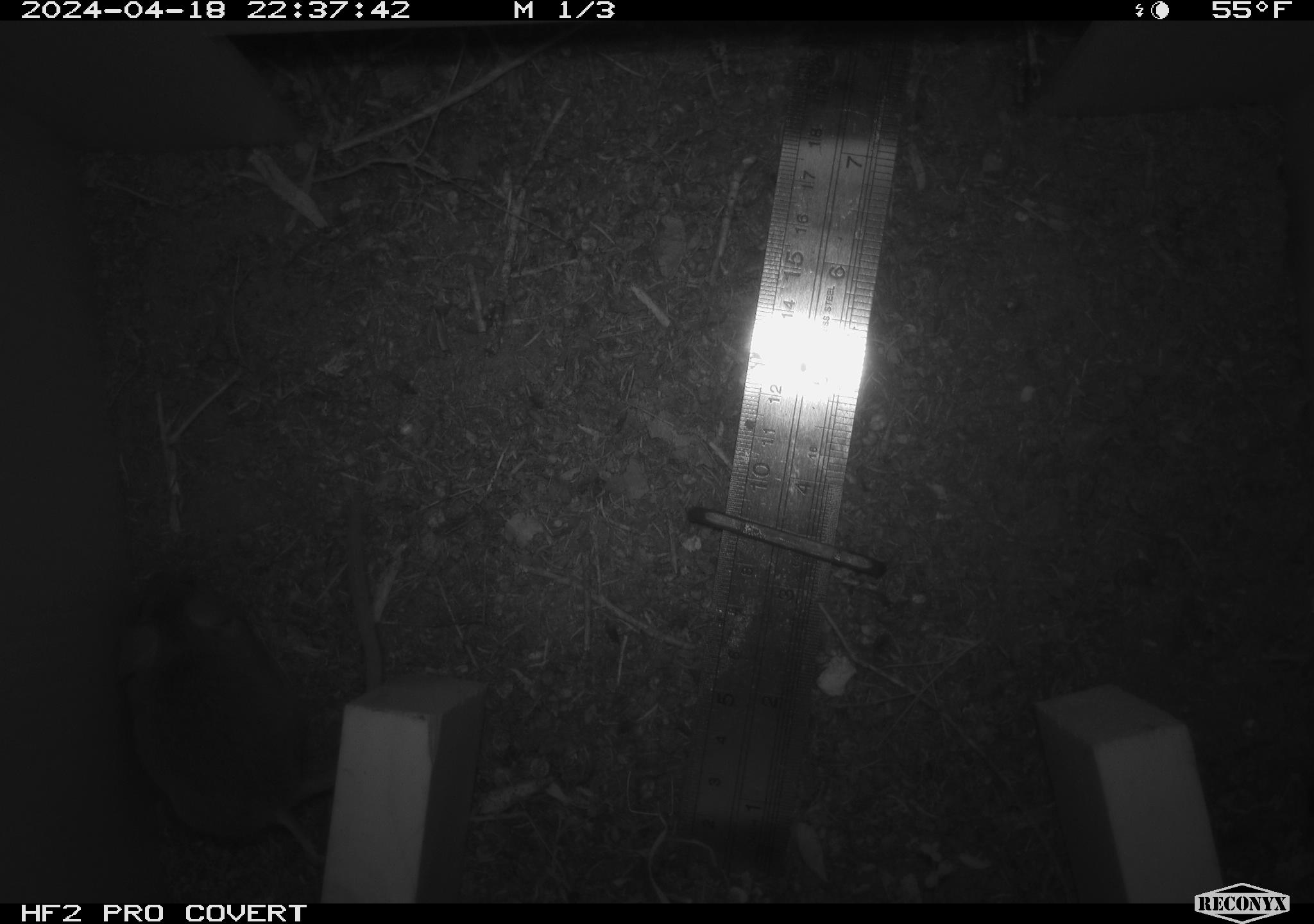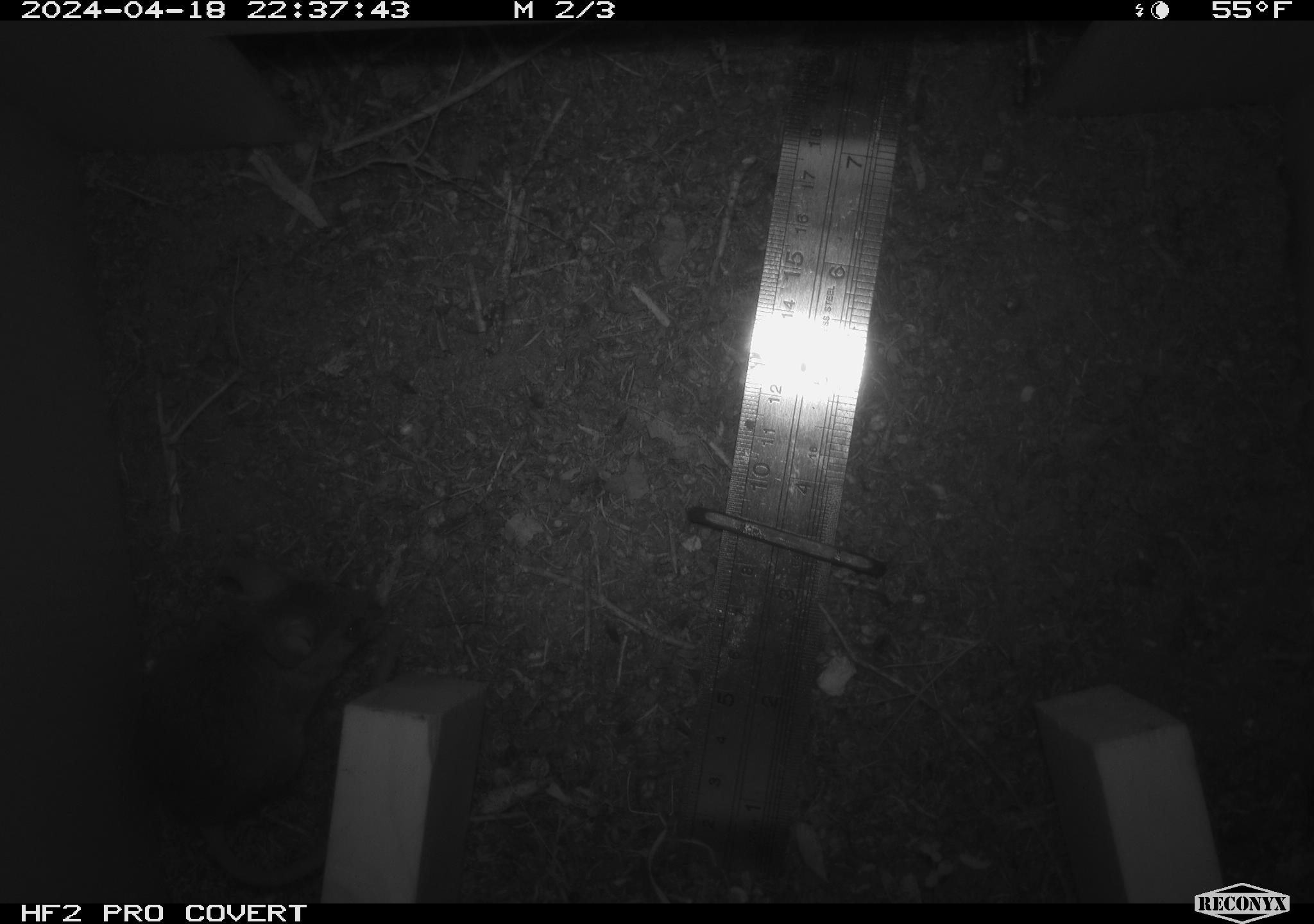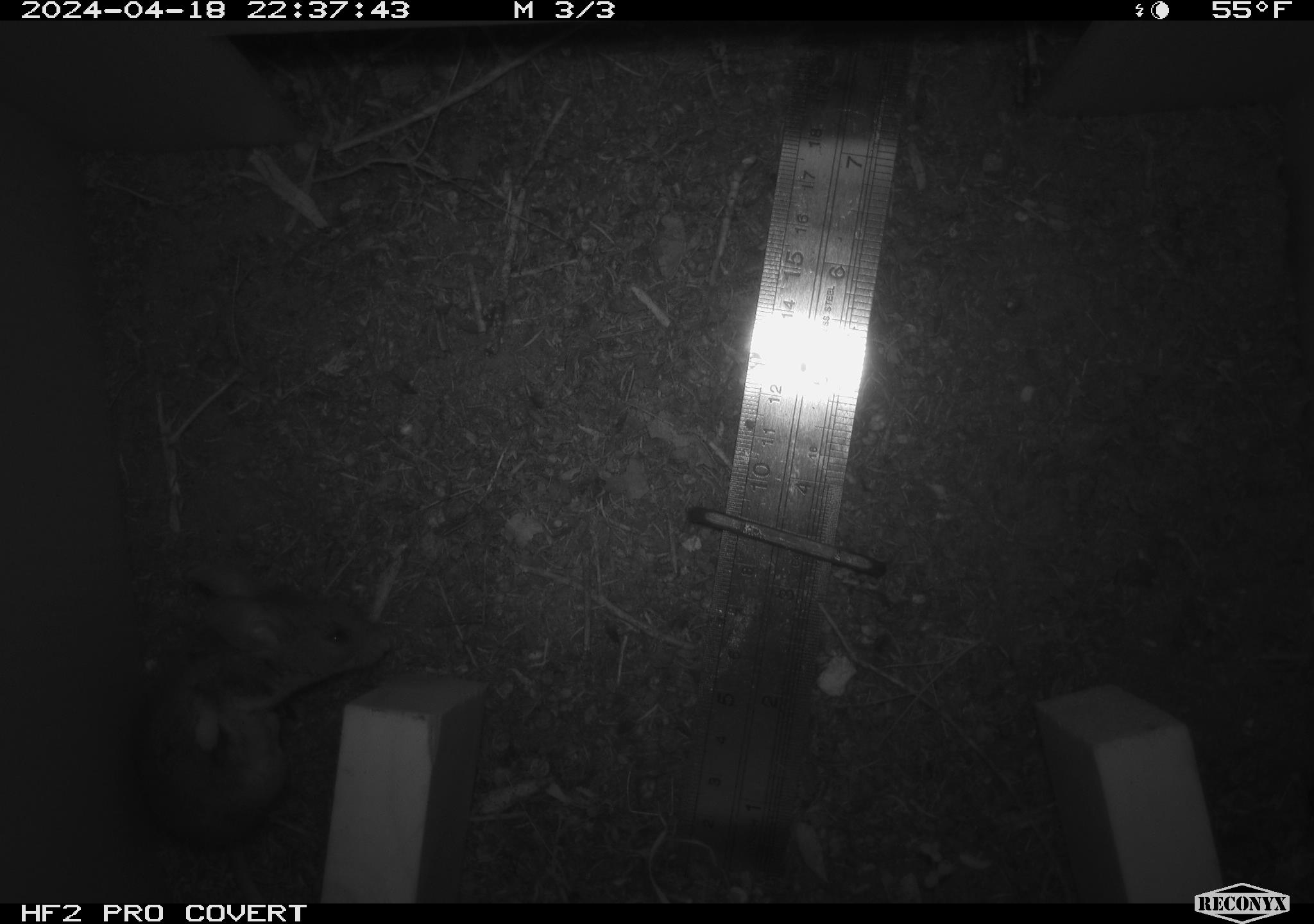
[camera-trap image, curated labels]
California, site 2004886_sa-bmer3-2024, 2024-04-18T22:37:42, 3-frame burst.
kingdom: Animalia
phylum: Chordata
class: Mammalia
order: Rodentia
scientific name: Rodentia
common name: mouse species